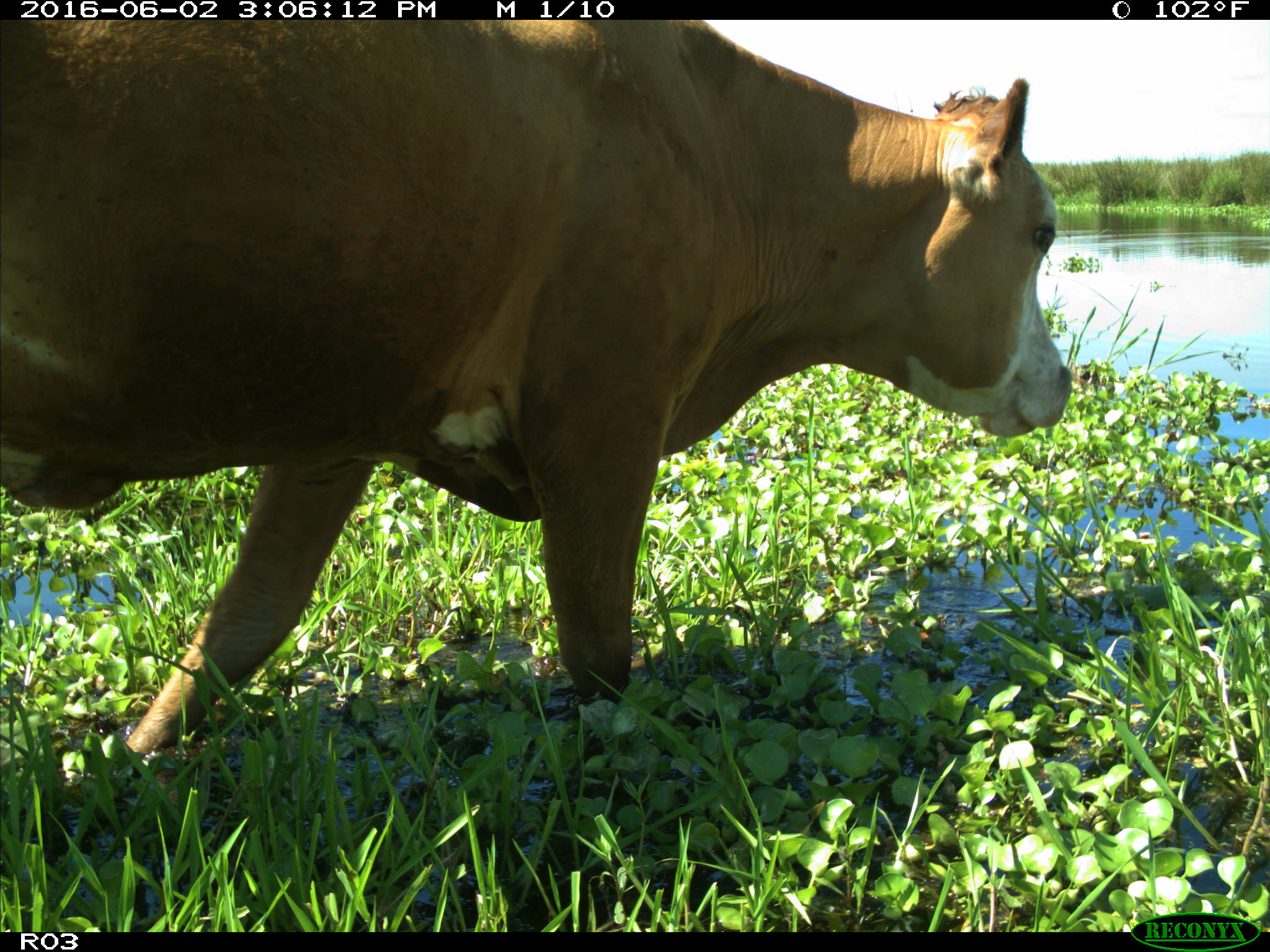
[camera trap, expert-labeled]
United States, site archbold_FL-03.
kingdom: Animalia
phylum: Chordata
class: Mammalia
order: Artiodactyla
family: Bovidae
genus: Bos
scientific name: Bos taurus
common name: domestic cow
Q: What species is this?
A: Bos taurus (domestic cow).